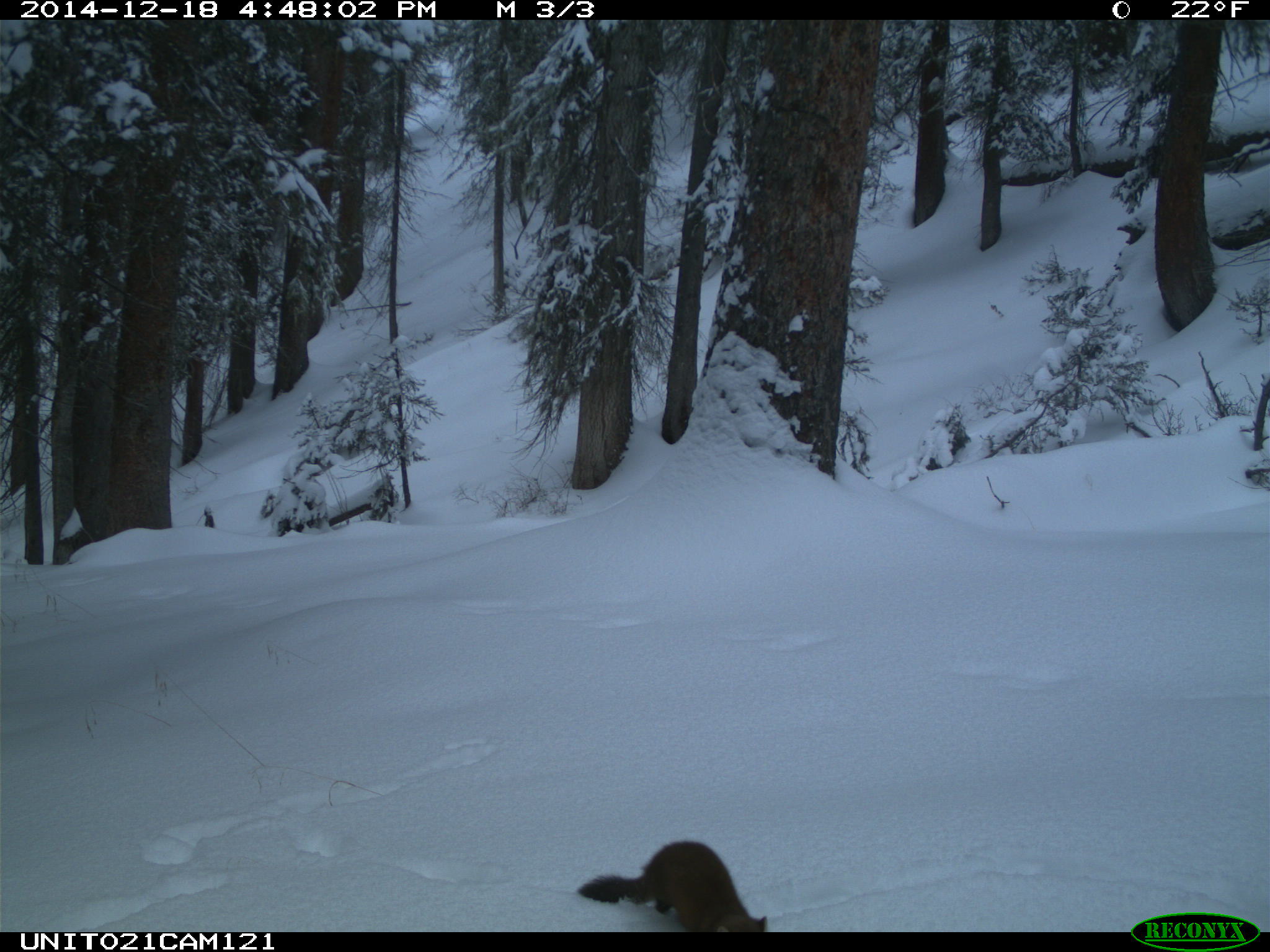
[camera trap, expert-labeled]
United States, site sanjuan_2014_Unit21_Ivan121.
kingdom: Animalia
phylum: Chordata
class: Mammalia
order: Carnivora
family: Mustelidae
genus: Martes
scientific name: Martes americana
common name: american marten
Martes americana (american marten).